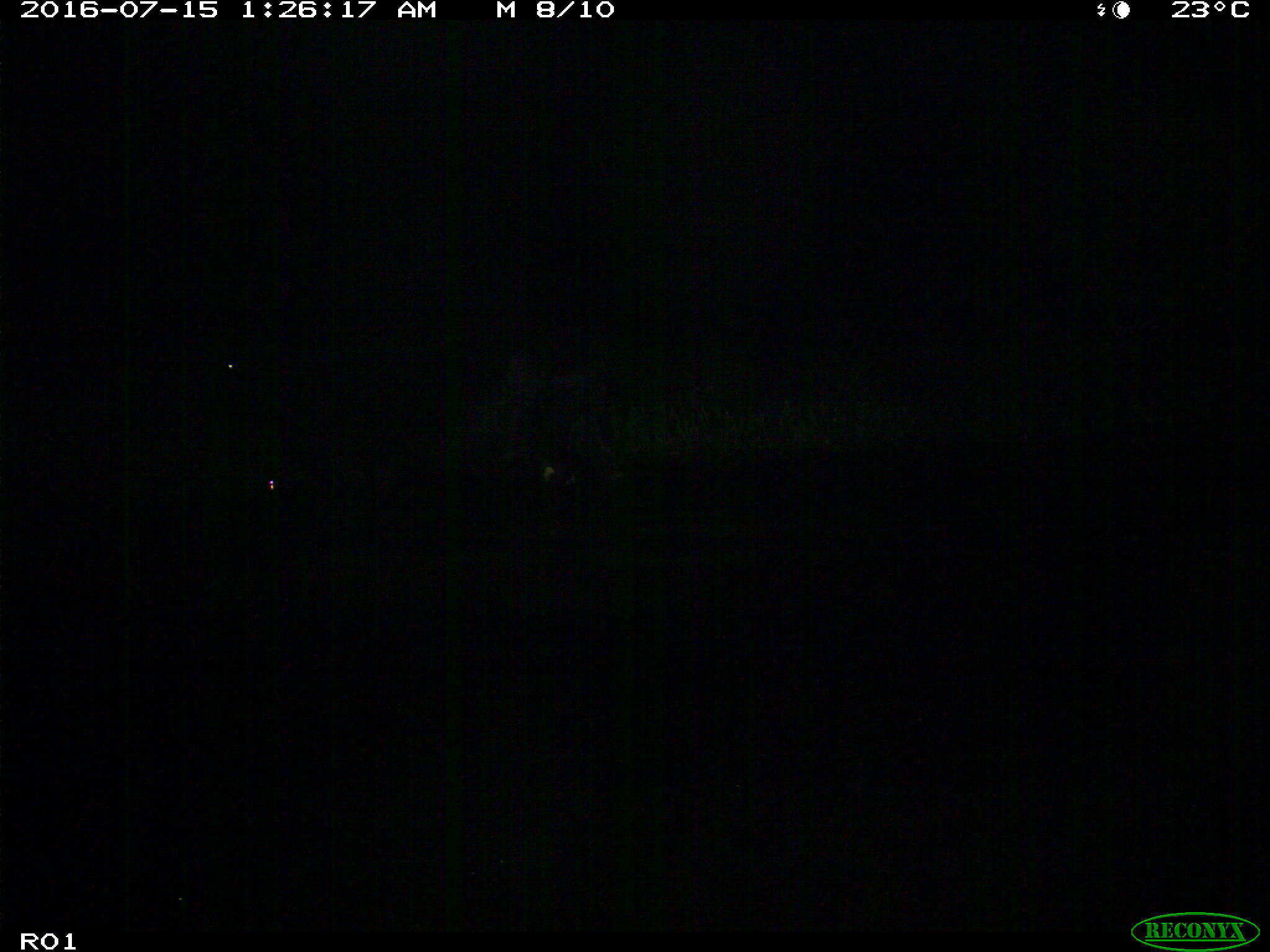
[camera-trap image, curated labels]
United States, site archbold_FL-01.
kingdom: Animalia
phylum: Chordata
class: Mammalia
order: Artiodactyla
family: Bovidae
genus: Bos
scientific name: Bos taurus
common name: domestic cow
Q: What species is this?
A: Bos taurus (domestic cow).